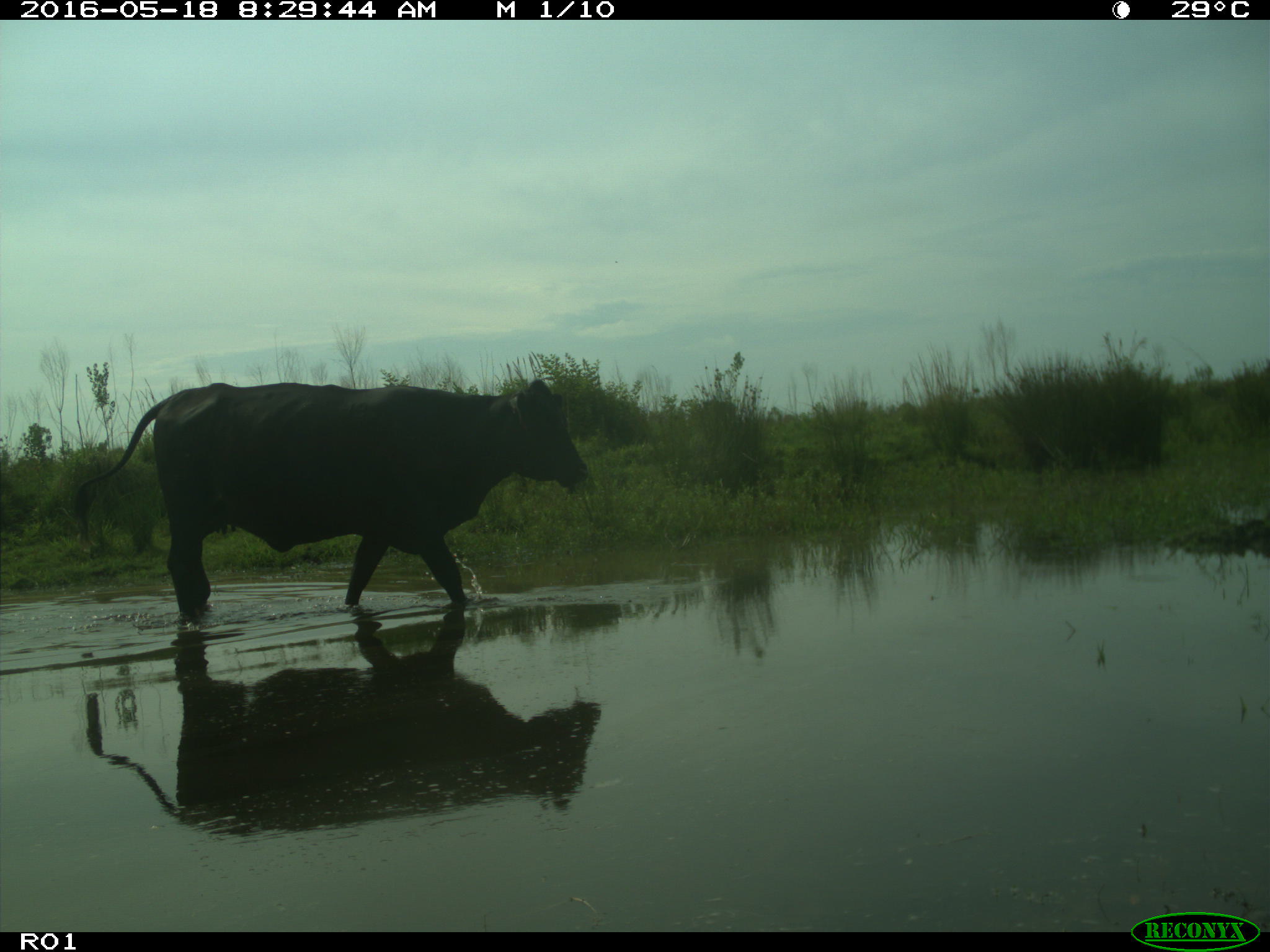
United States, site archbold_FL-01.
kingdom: Animalia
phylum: Chordata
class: Mammalia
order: Artiodactyla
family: Bovidae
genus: Bos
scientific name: Bos taurus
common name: domestic cow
Bos taurus (domestic cow).